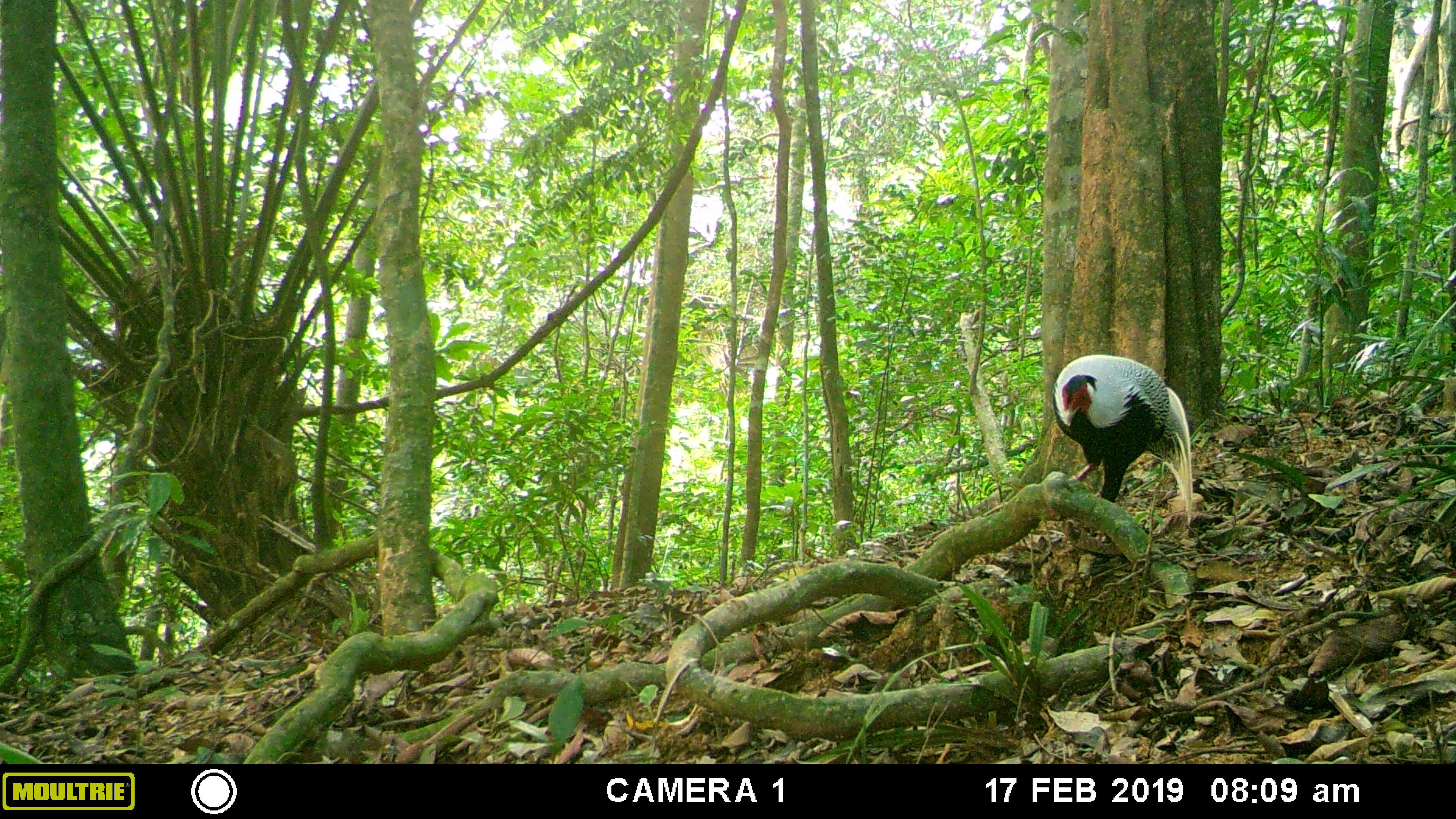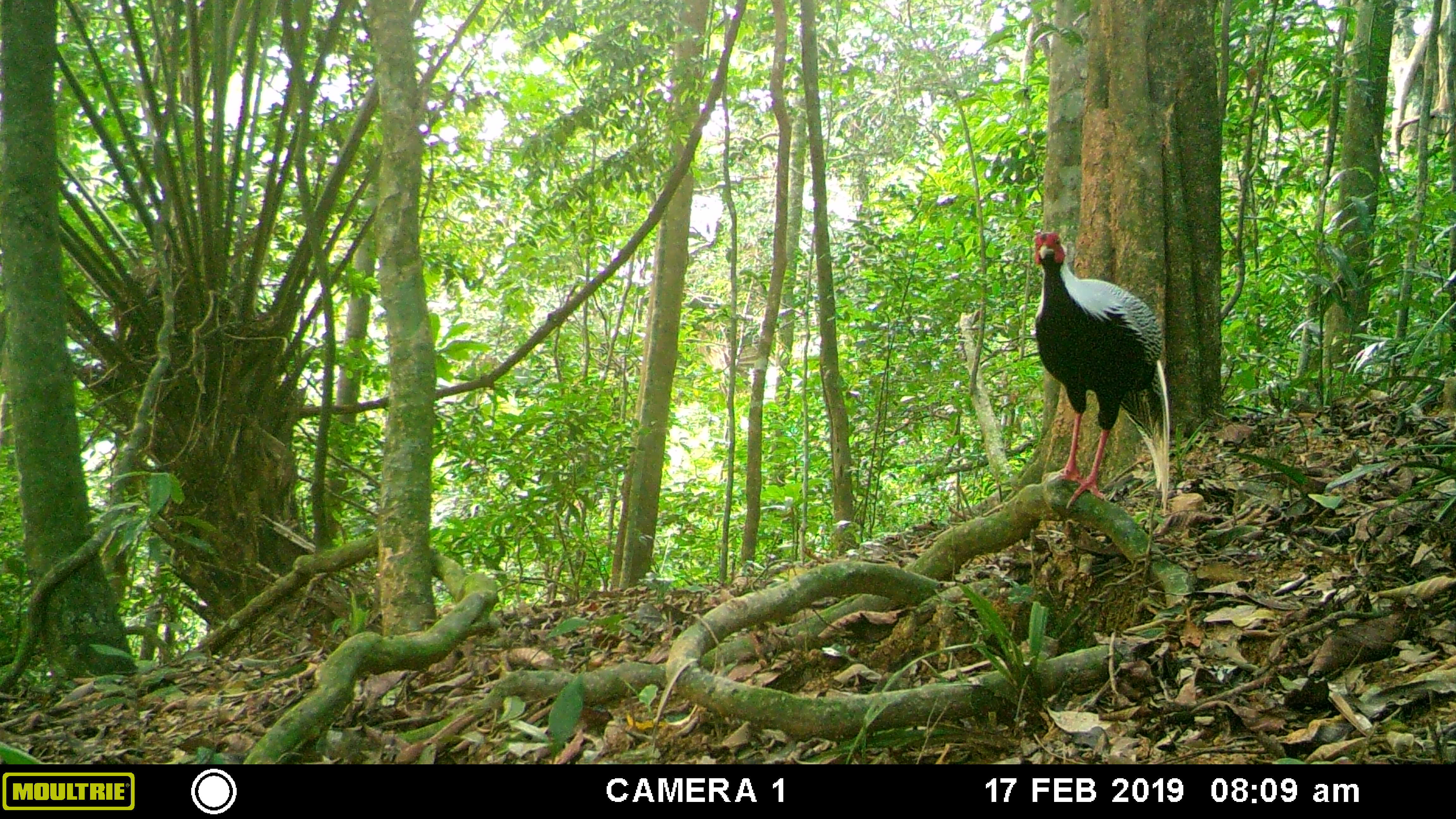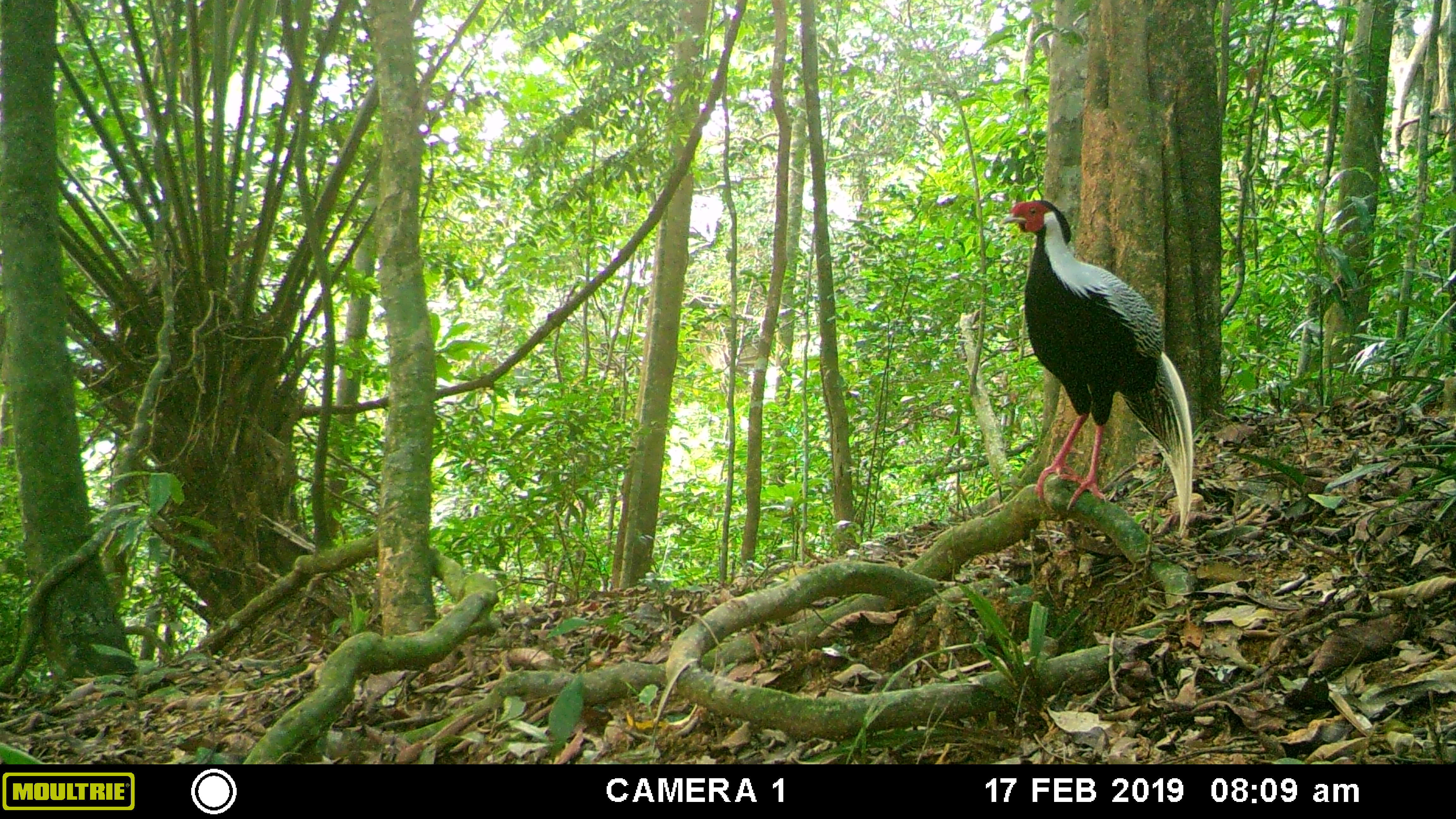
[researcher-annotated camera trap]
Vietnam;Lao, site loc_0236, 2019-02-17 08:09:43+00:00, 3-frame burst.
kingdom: Animalia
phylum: Chordata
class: Aves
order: Galliformes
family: Phasianidae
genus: Lophura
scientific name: Lophura nycthemera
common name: silver pheasant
Silver pheasant (Lophura nycthemera). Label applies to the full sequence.